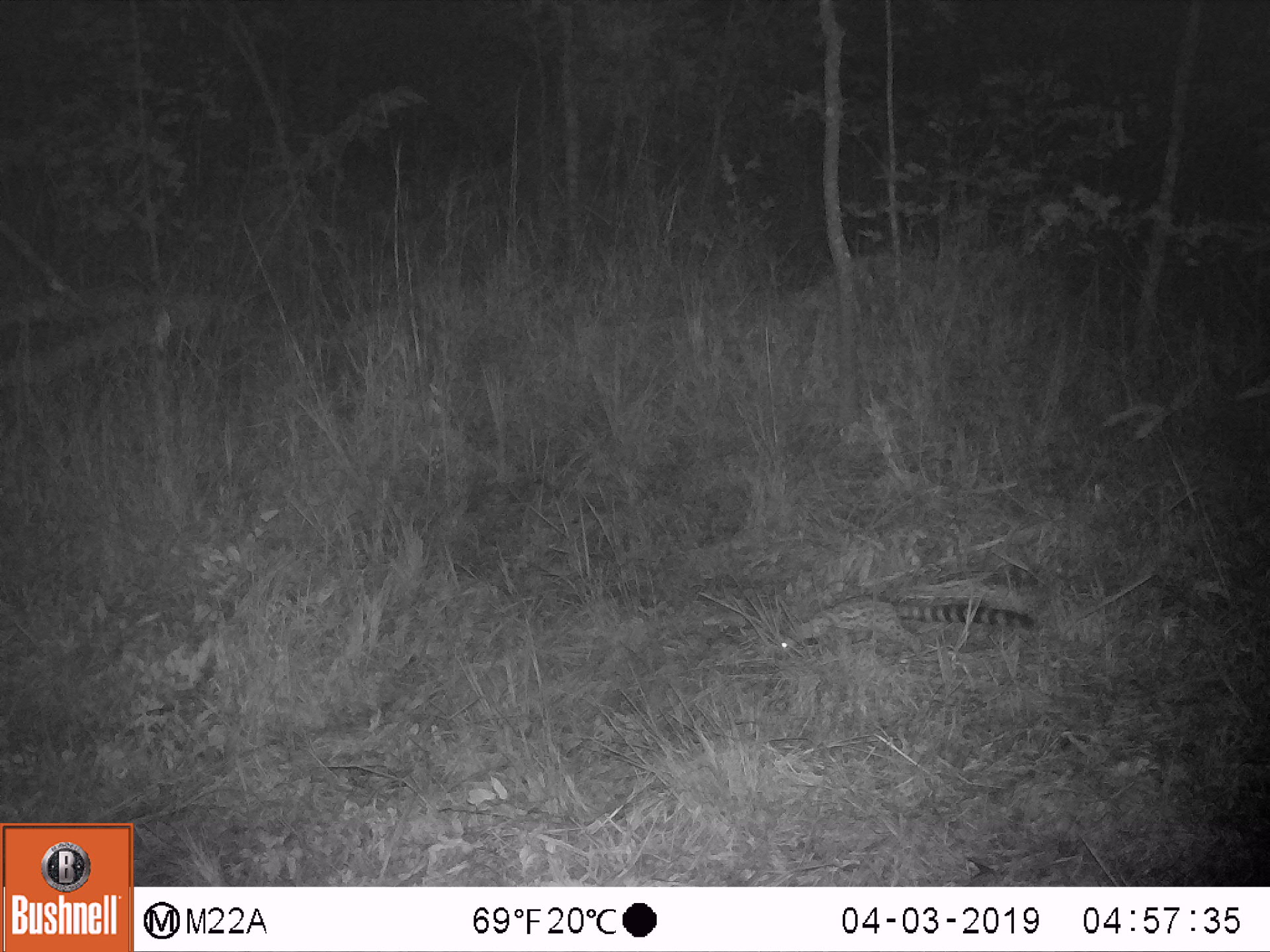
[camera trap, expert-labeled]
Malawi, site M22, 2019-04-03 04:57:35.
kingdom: Animalia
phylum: Chordata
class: Mammalia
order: Carnivora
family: Viverridae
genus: Genetta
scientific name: Genetta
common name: genet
Genet (Genetta), count 1.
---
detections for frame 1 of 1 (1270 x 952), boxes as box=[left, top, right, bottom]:
genet: box=[761, 597, 1048, 670]